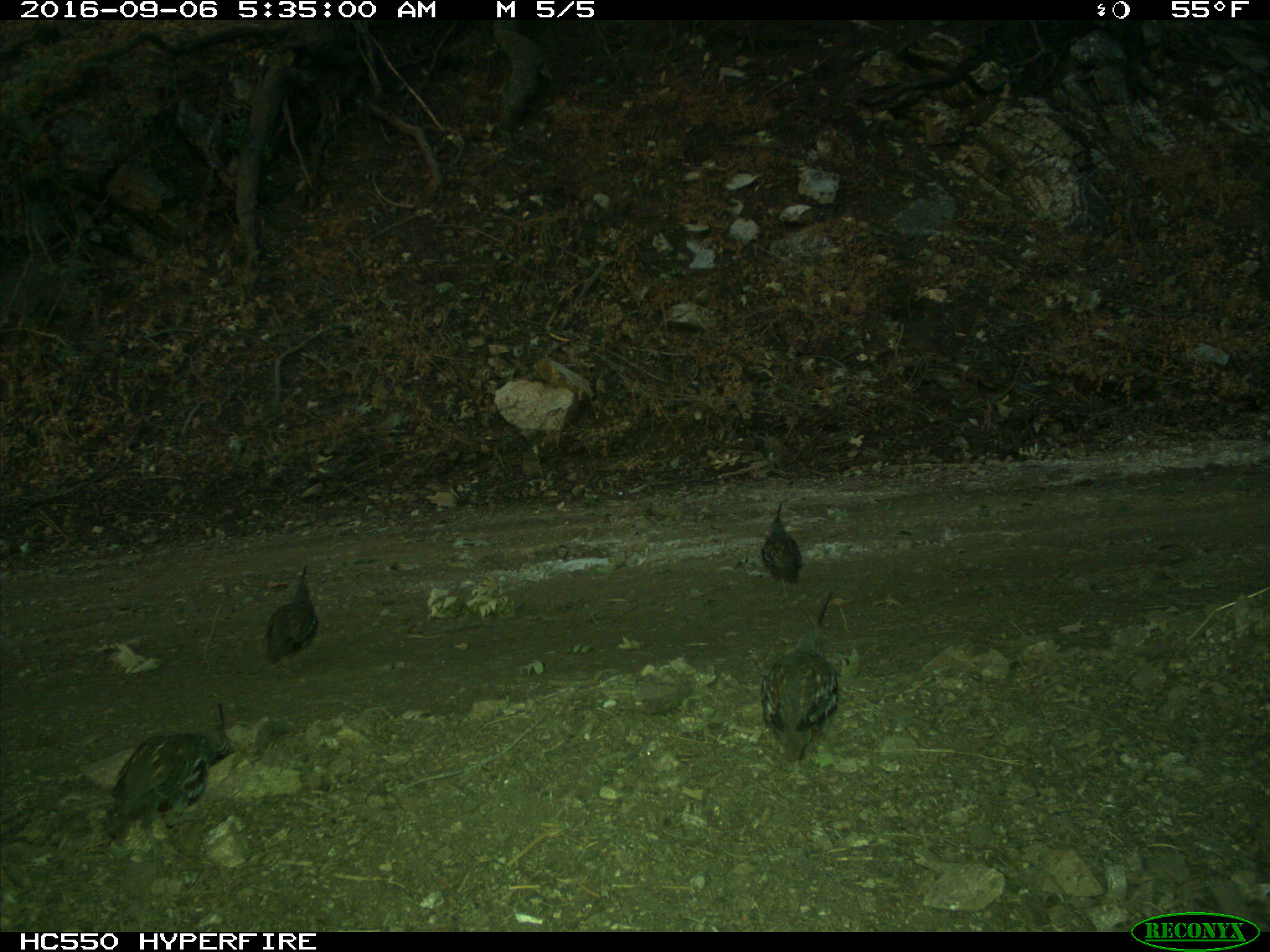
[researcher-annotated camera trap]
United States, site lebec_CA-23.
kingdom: Animalia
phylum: Chordata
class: Aves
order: Galliformes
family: Odontophoridae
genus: Callipepla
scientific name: Callipepla californica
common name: california quail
Callipepla californica (california quail).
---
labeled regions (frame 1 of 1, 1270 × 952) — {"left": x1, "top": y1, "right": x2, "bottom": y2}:
animal: {"left": 97, "top": 702, "right": 233, "bottom": 873}; {"left": 761, "top": 589, "right": 840, "bottom": 763}; {"left": 265, "top": 565, "right": 320, "bottom": 684}; {"left": 761, "top": 503, "right": 805, "bottom": 602}